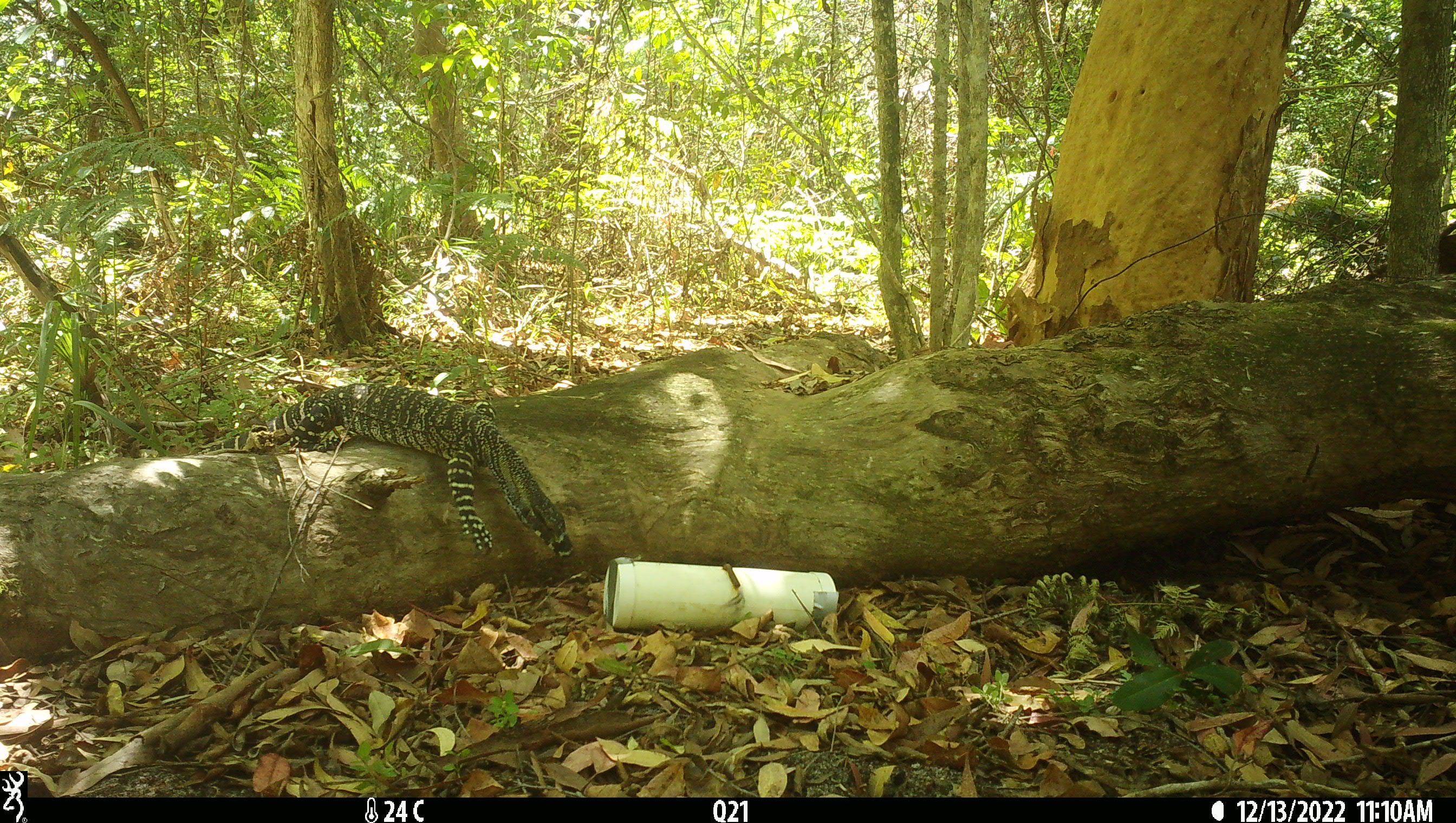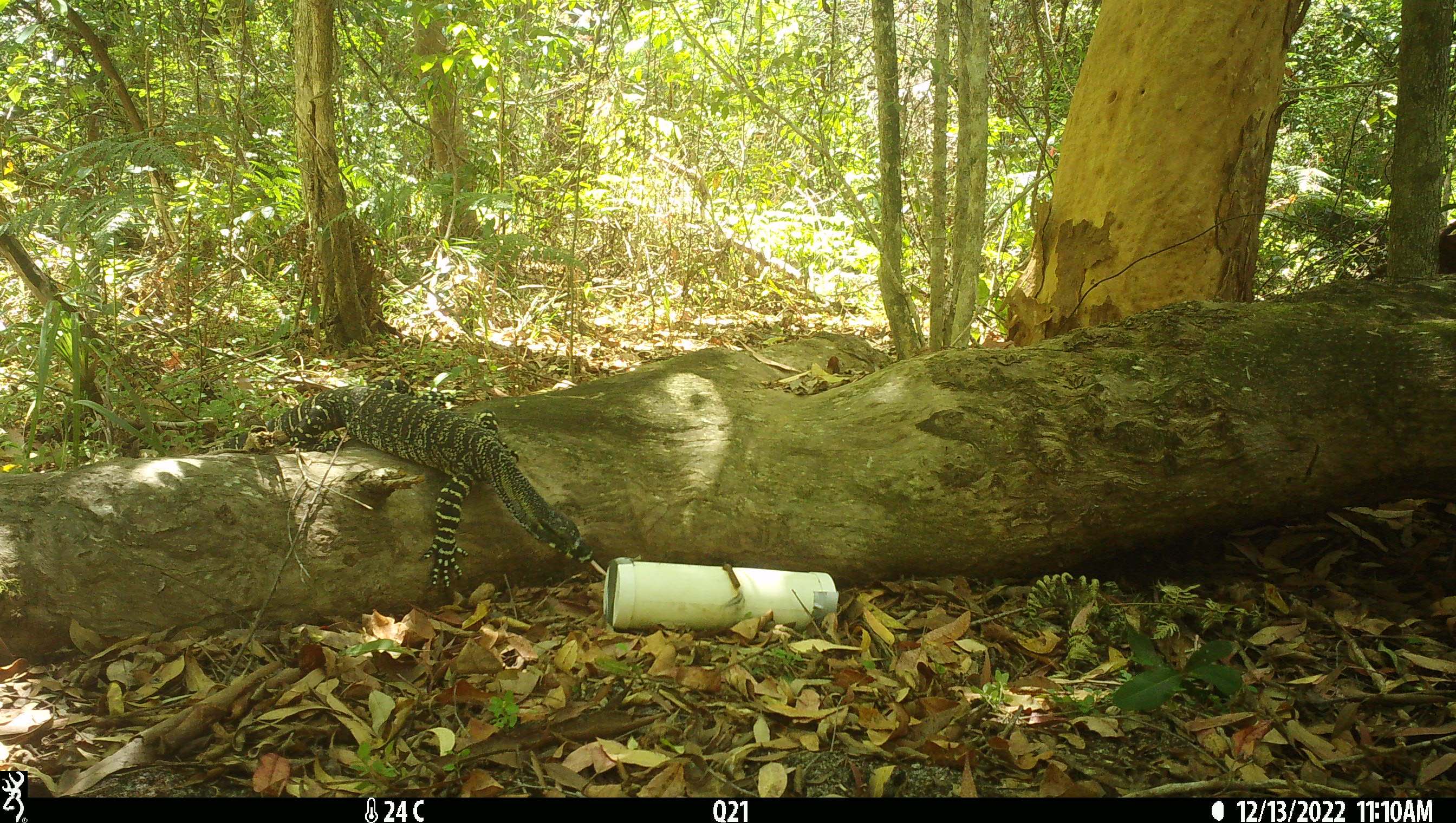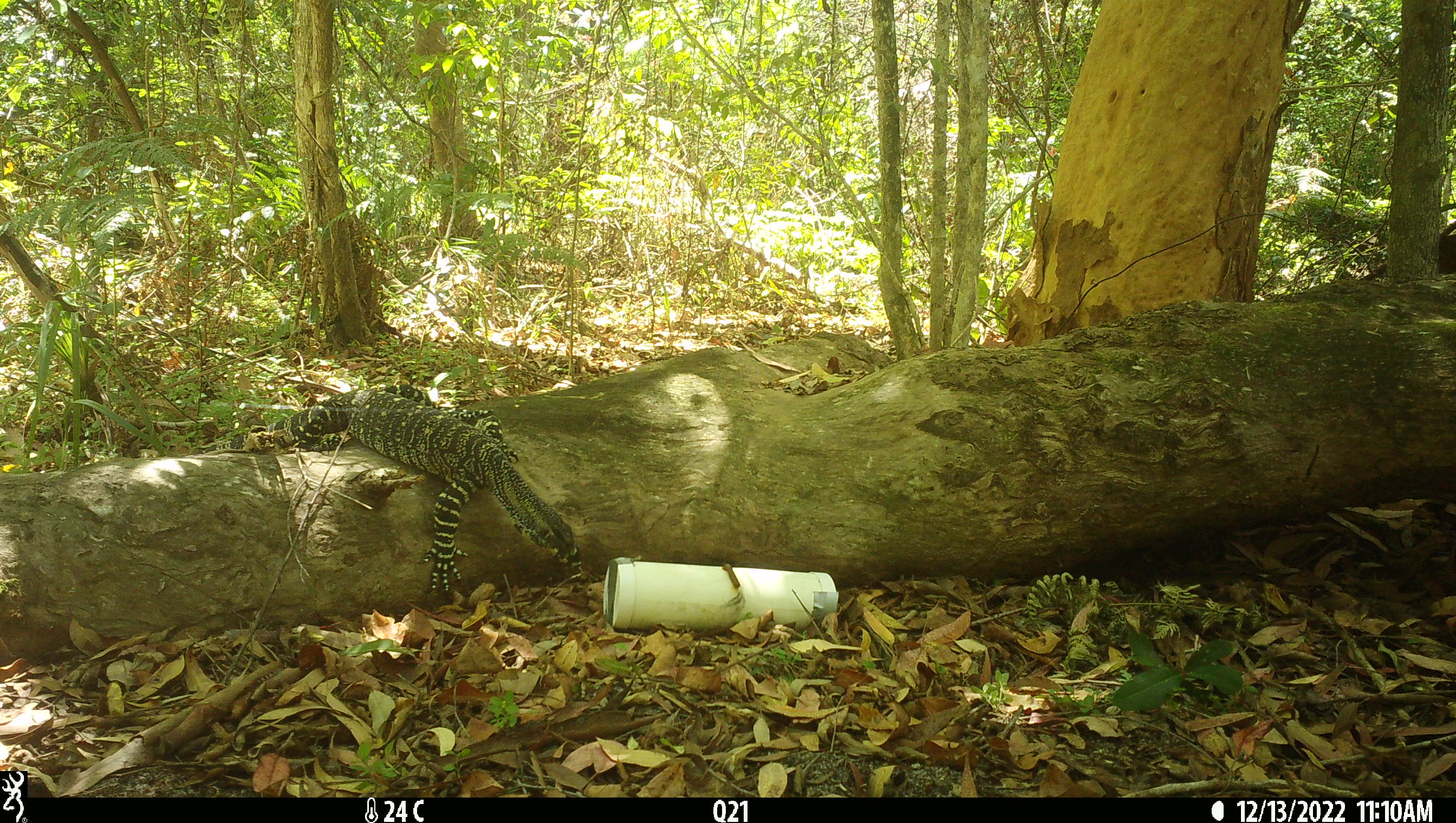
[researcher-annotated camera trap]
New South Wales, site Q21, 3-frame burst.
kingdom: Animalia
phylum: Chordata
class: Reptilia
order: Squamata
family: Varanidae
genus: Varanus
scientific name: Varanus varius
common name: lace monitor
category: goanna